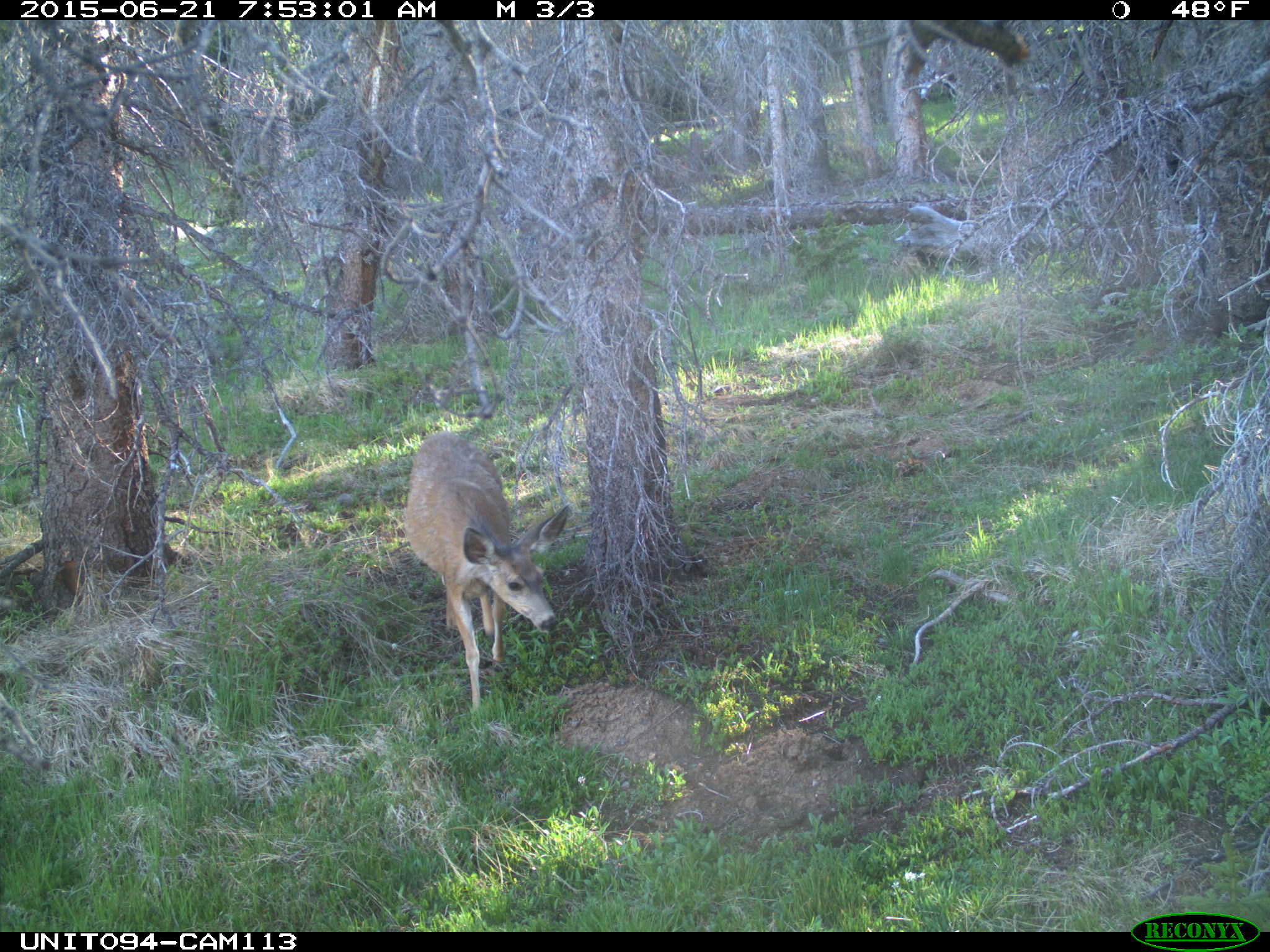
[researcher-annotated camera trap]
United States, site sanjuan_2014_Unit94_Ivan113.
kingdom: Animalia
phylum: Chordata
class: Mammalia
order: Artiodactyla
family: Cervidae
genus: Odocoileus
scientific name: Odocoileus hemionus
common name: mule deer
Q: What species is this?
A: Odocoileus hemionus (mule deer).